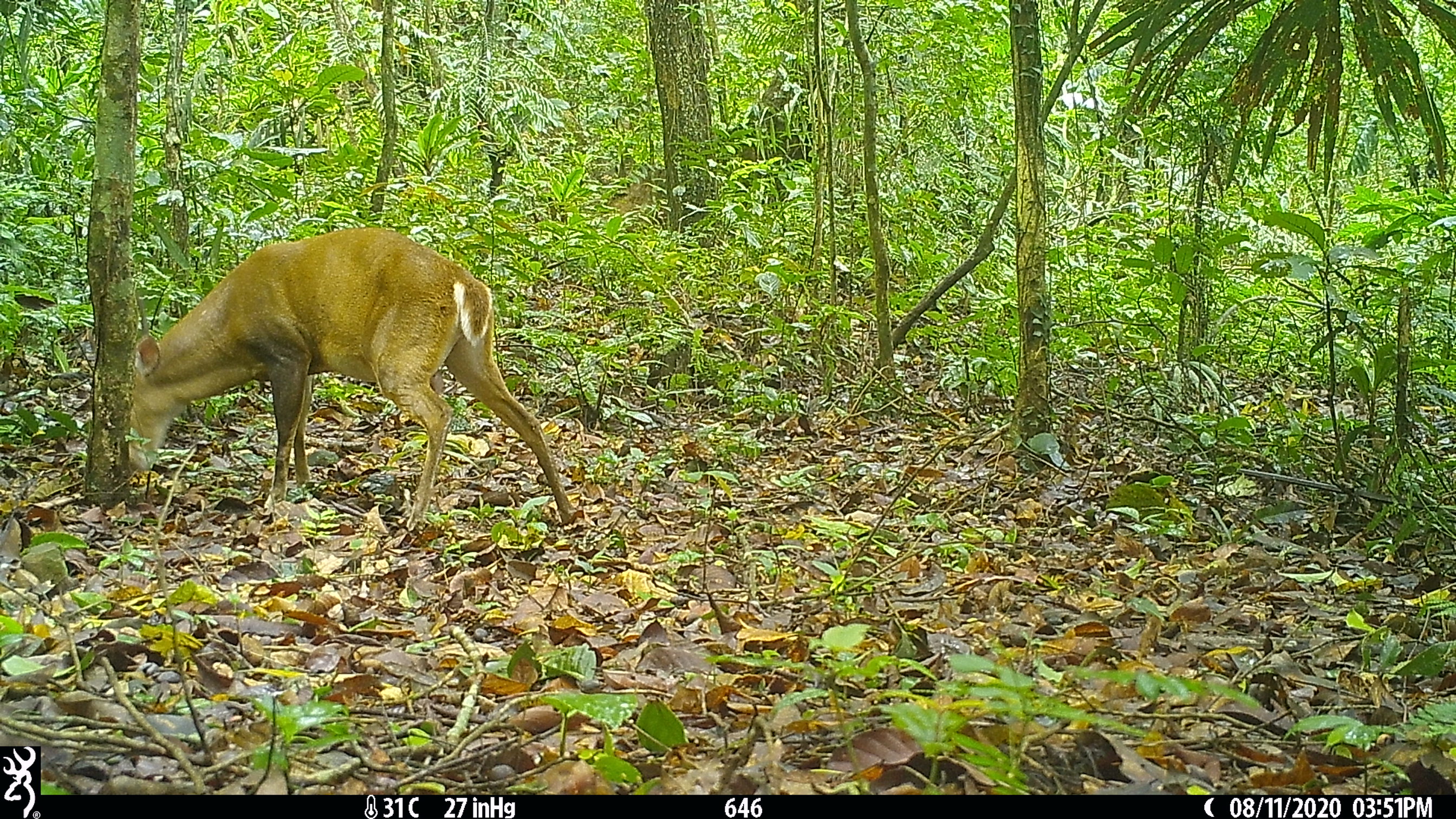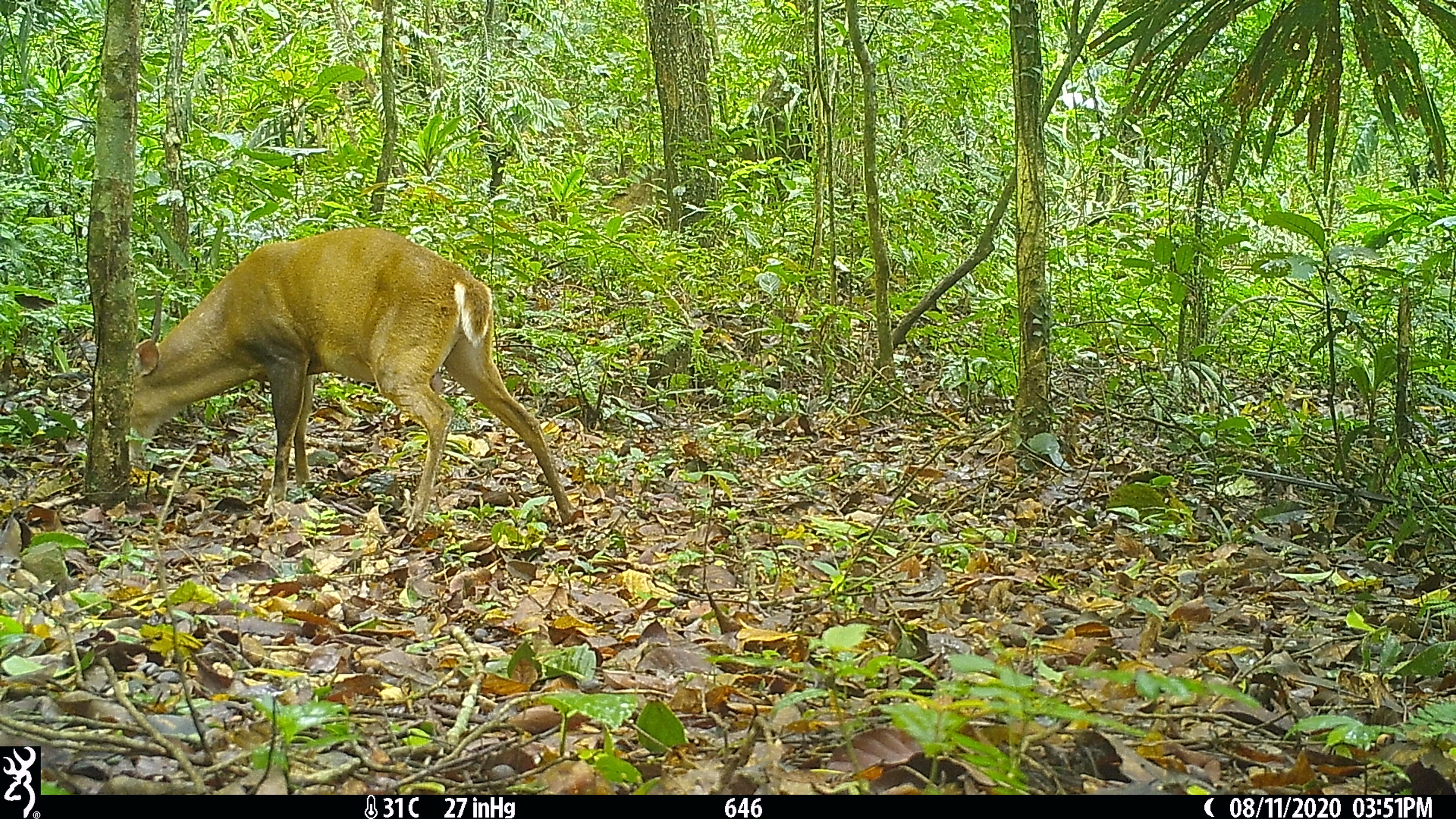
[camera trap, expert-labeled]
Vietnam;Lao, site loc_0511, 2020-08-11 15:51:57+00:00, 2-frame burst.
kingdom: Animalia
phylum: Chordata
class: Mammalia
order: Artiodactyla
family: Cervidae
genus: Muntiacus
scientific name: Muntiacus vuquangensis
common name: large-antlered muntjac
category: large antlered muntjac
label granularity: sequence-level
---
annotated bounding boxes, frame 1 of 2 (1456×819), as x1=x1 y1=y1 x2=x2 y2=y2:
large antlered muntjac: x1=128 y1=225 x2=577 y2=527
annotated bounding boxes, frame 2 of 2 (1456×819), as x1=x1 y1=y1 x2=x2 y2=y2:
large antlered muntjac: x1=128 y1=225 x2=577 y2=527